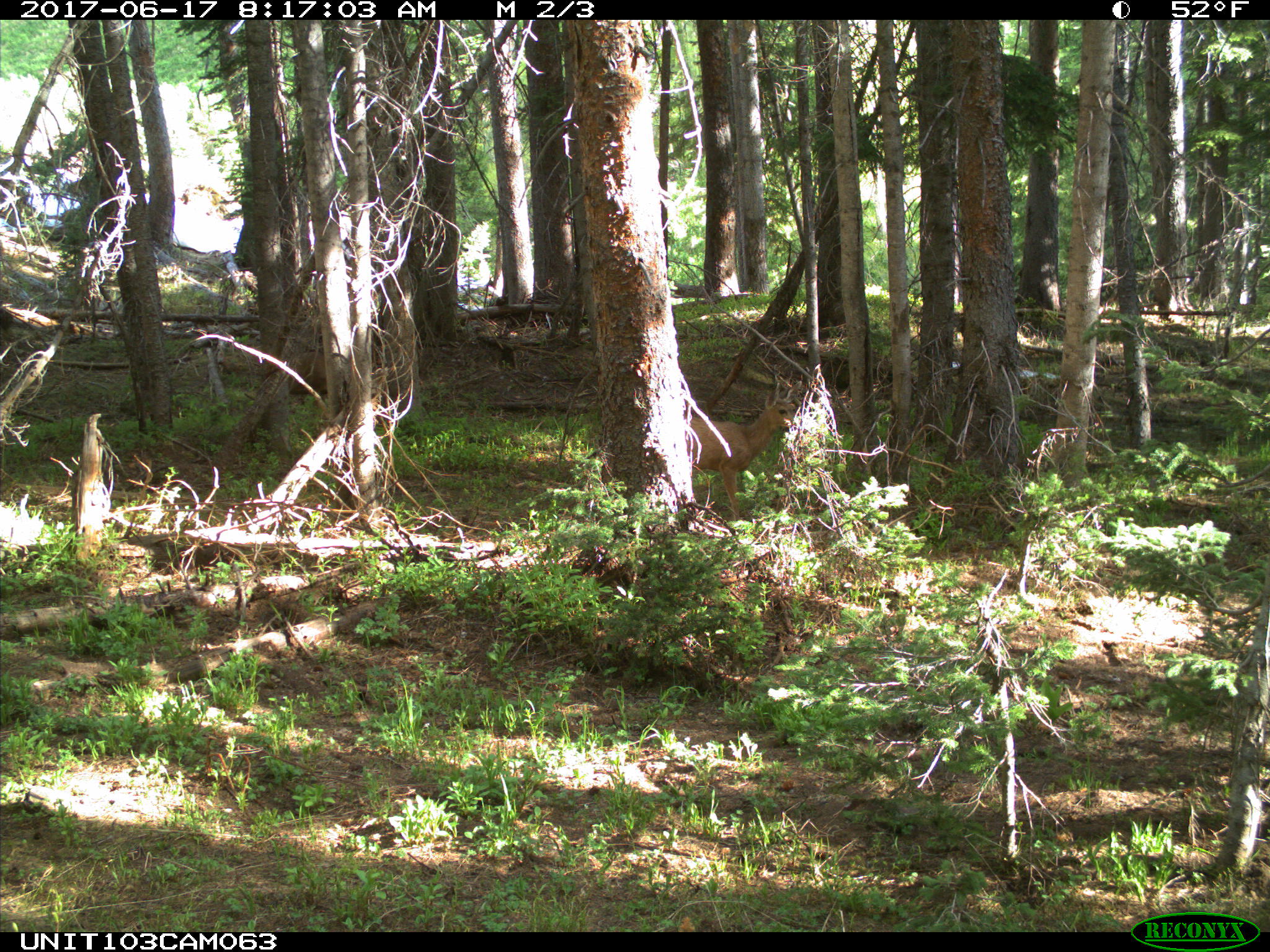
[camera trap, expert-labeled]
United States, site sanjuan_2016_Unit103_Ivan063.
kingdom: Animalia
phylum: Chordata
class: Mammalia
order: Artiodactyla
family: Cervidae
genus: Odocoileus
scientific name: Odocoileus hemionus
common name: mule deer